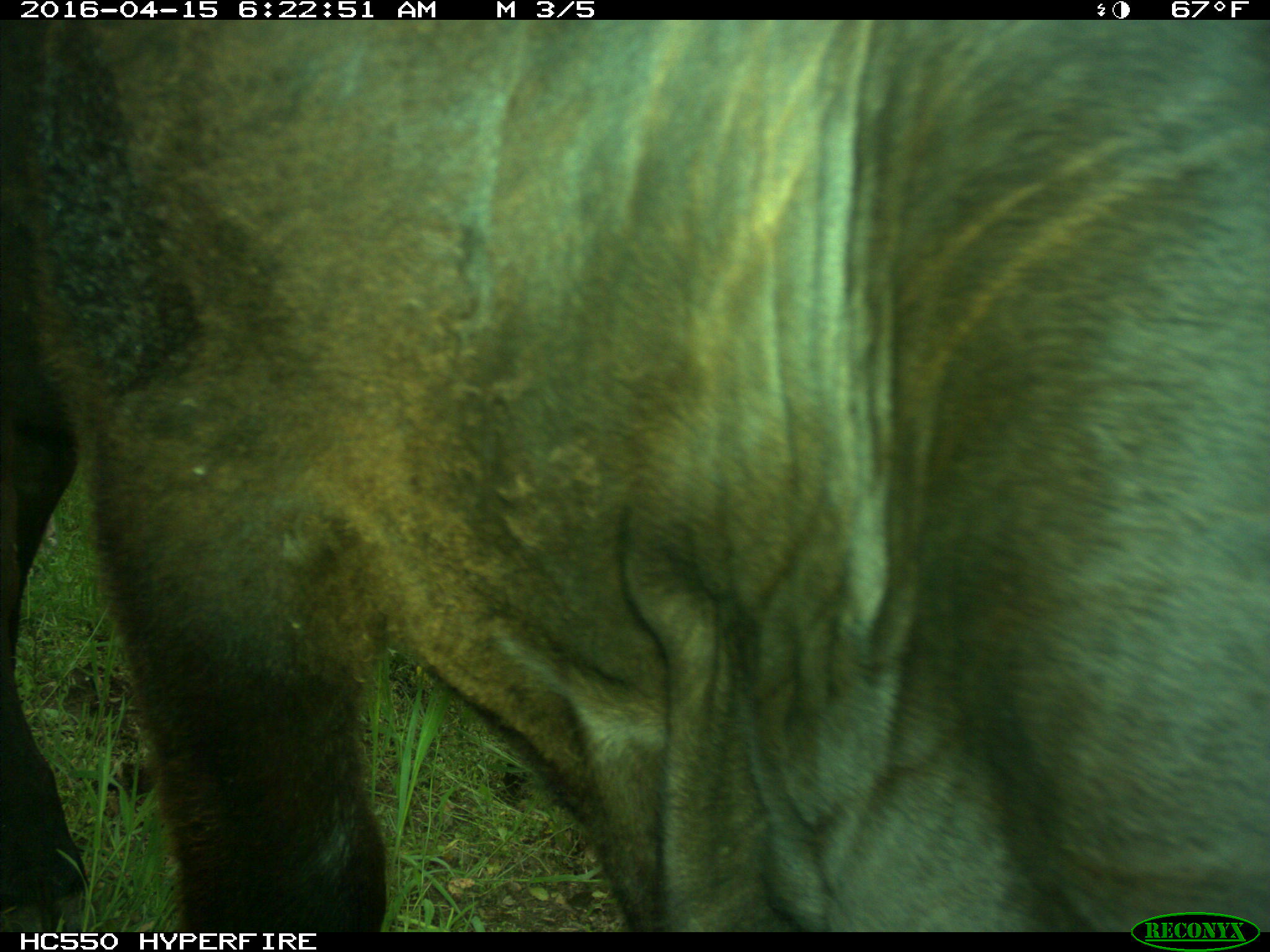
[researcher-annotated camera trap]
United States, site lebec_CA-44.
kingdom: Animalia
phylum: Chordata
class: Mammalia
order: Artiodactyla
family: Bovidae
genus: Bos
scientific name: Bos taurus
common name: domestic cow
Bos taurus (domestic cow).